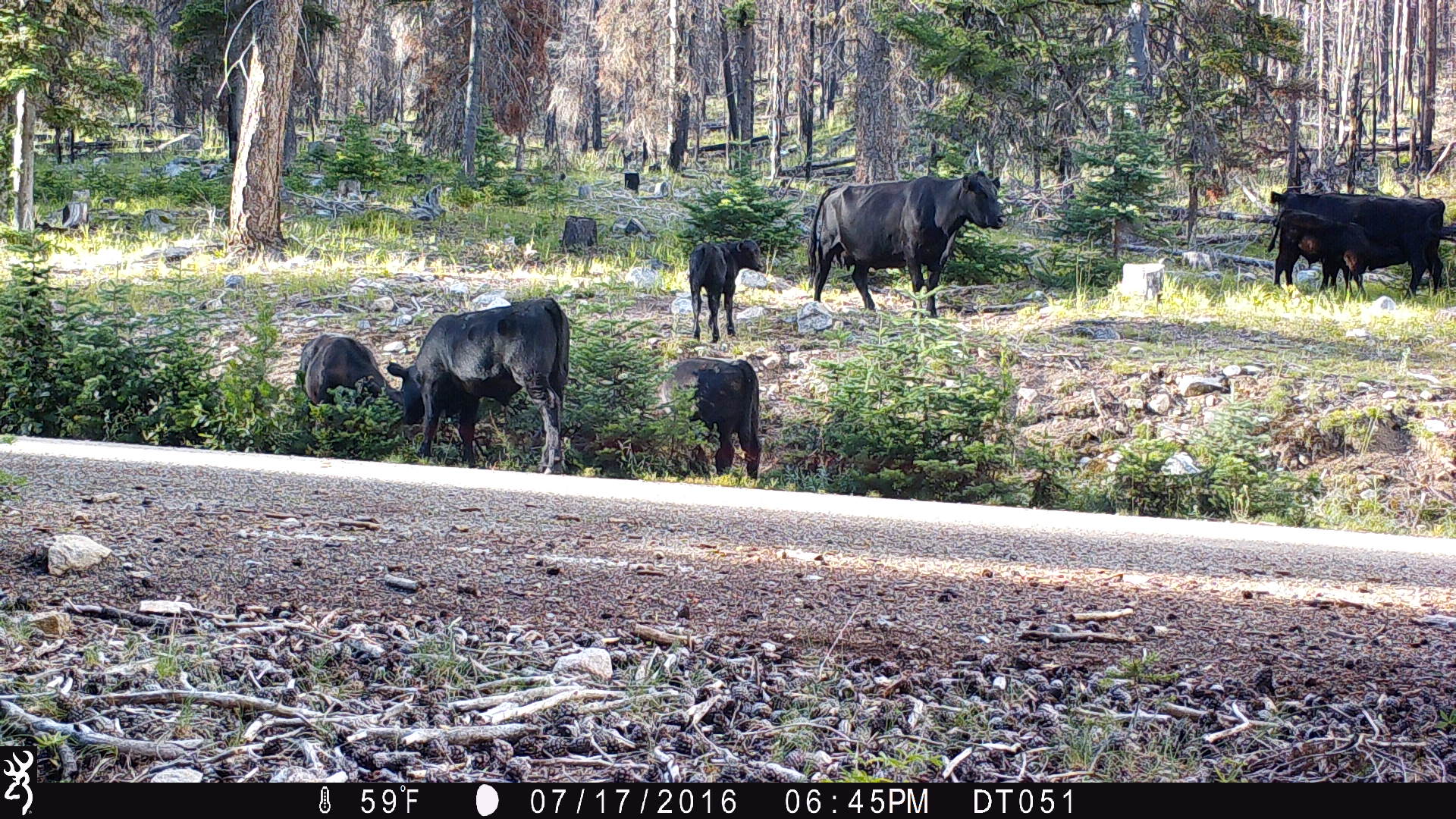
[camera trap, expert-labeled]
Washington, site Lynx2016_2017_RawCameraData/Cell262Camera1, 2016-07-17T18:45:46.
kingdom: Animalia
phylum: Chordata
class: Mammalia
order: Artiodactyla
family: Bovidae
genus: Bos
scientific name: Bos taurus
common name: domestic cattle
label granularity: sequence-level